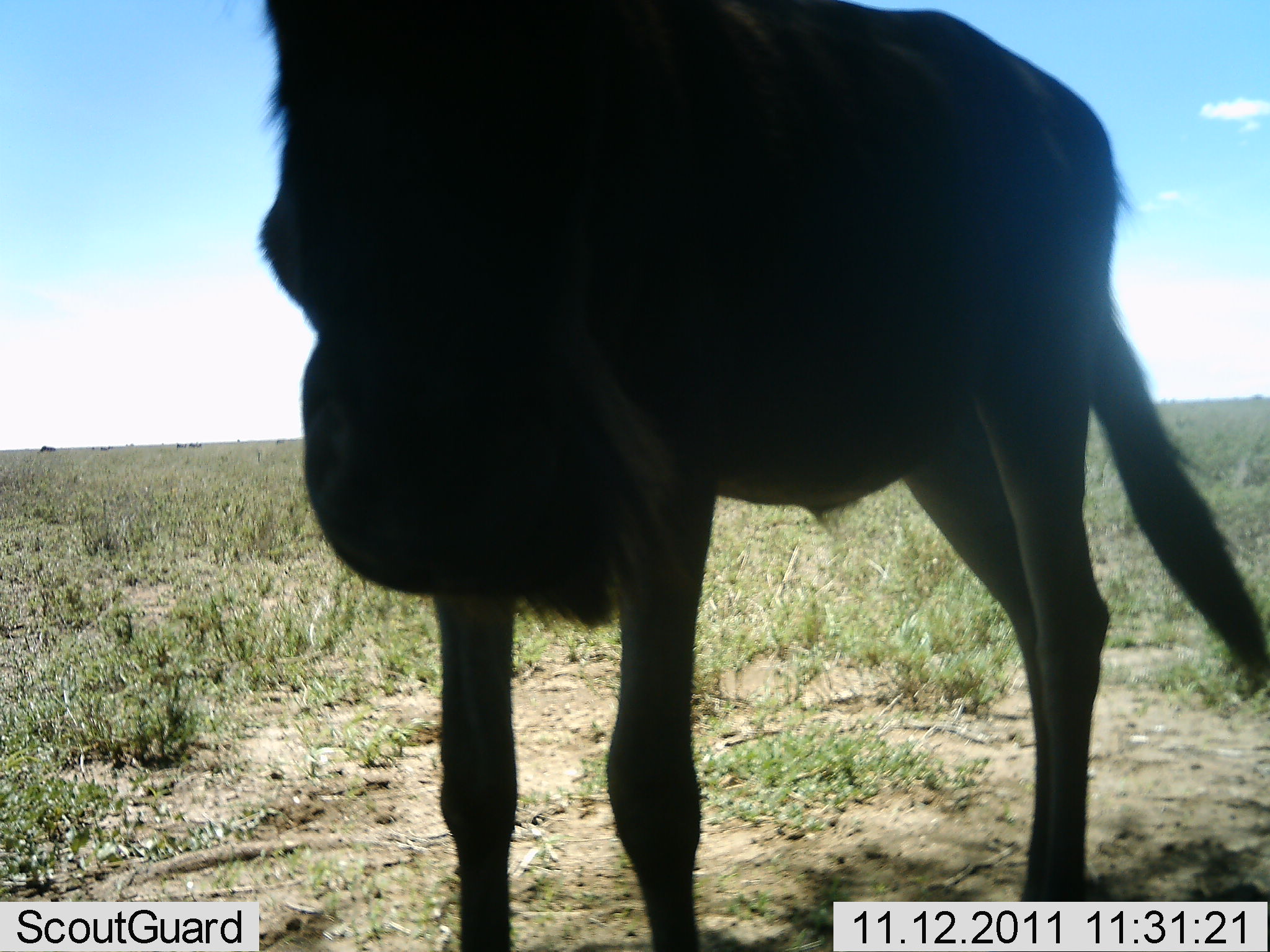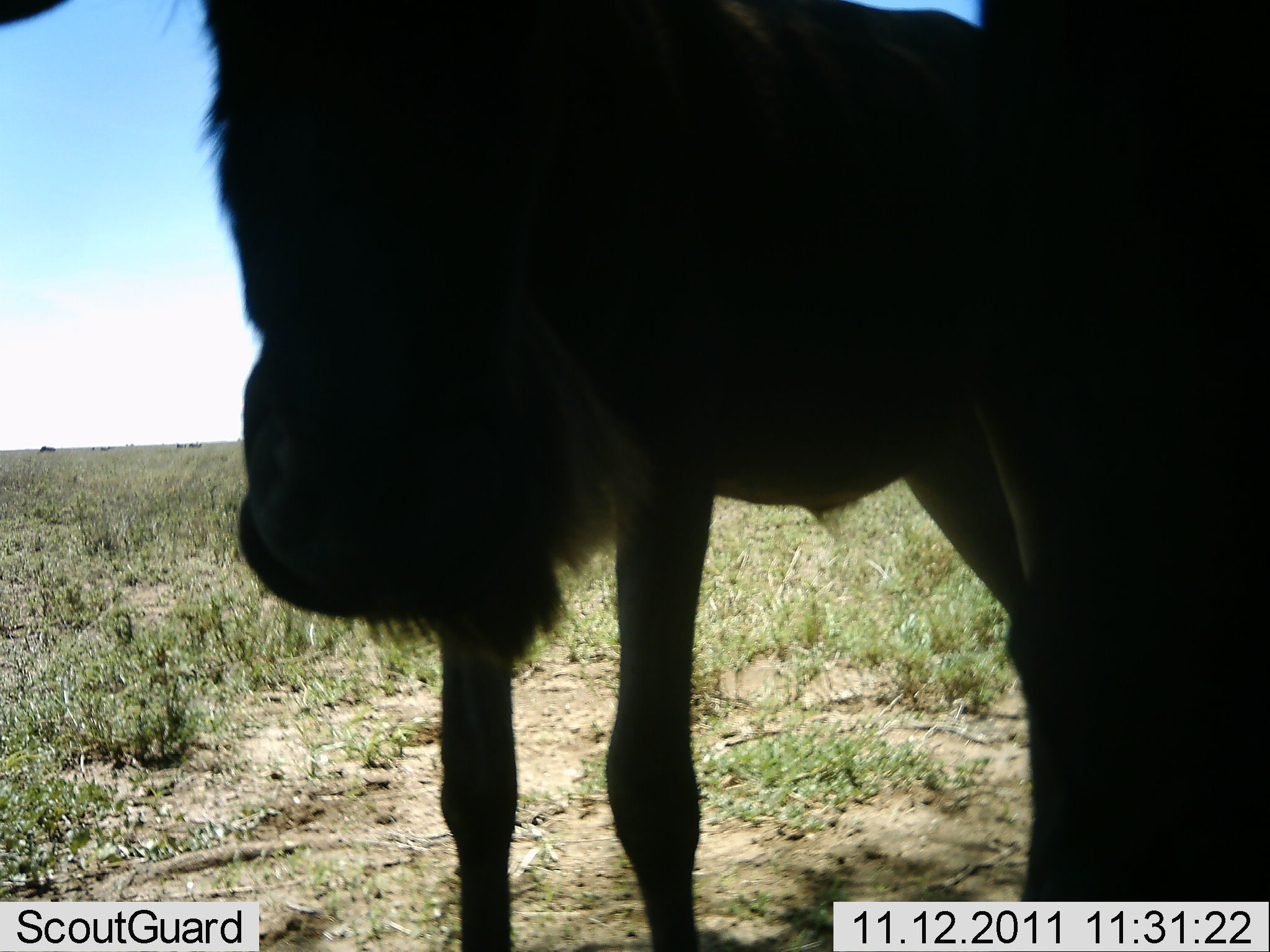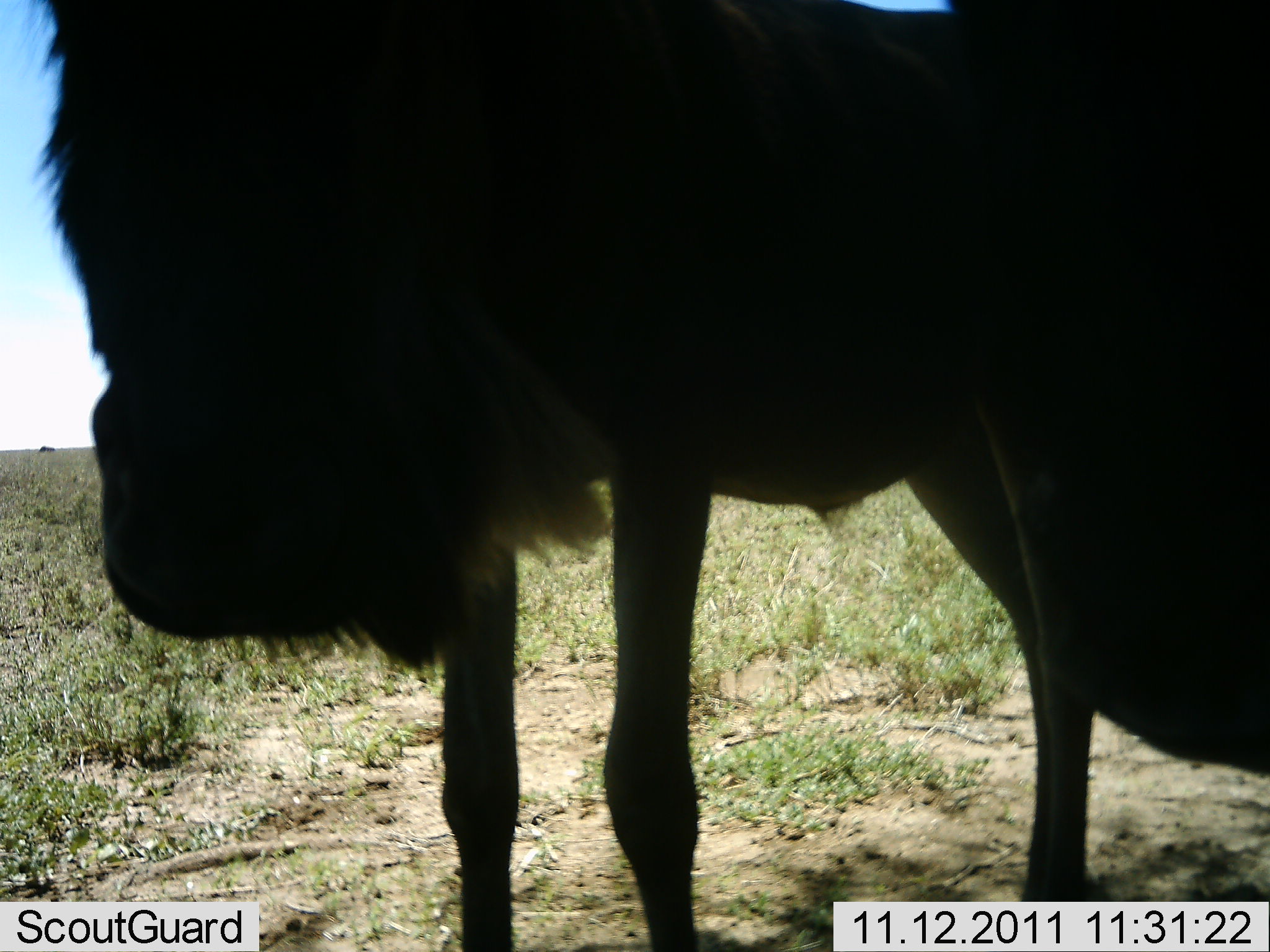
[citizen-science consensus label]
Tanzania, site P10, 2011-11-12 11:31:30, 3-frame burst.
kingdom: Animalia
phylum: Chordata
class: Mammalia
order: Artiodactyla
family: Bovidae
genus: Connochaetes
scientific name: Connochaetes taurinus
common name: blue wildebeest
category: wildebeest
Wildebeest (blue wildebeest) (Connochaetes taurinus), count 2. Behavior (volunteer vote fractions): standing 83%, resting 0%, moving 8%, interacting 17%. Young present (vote fraction): 0%. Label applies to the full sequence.